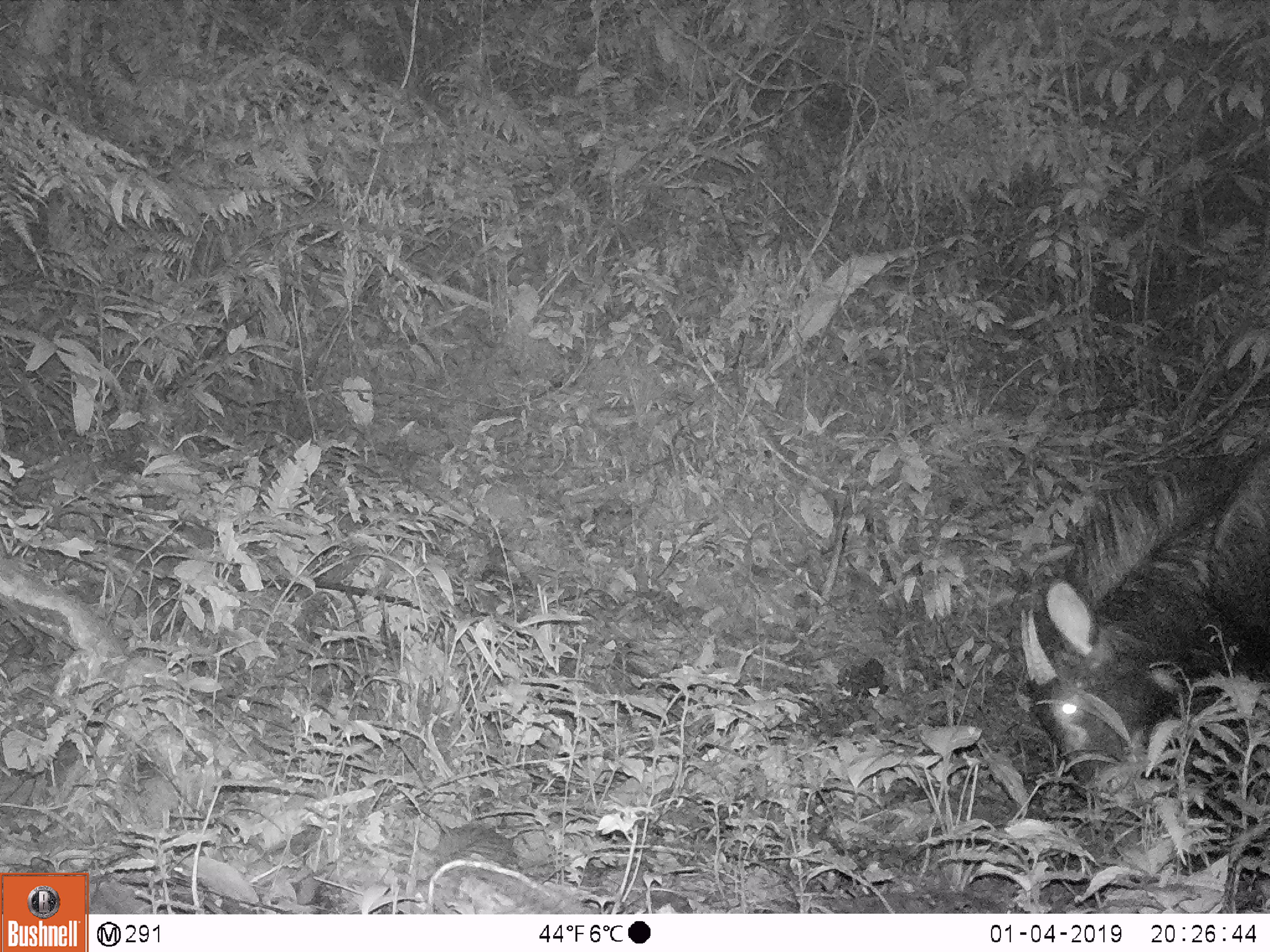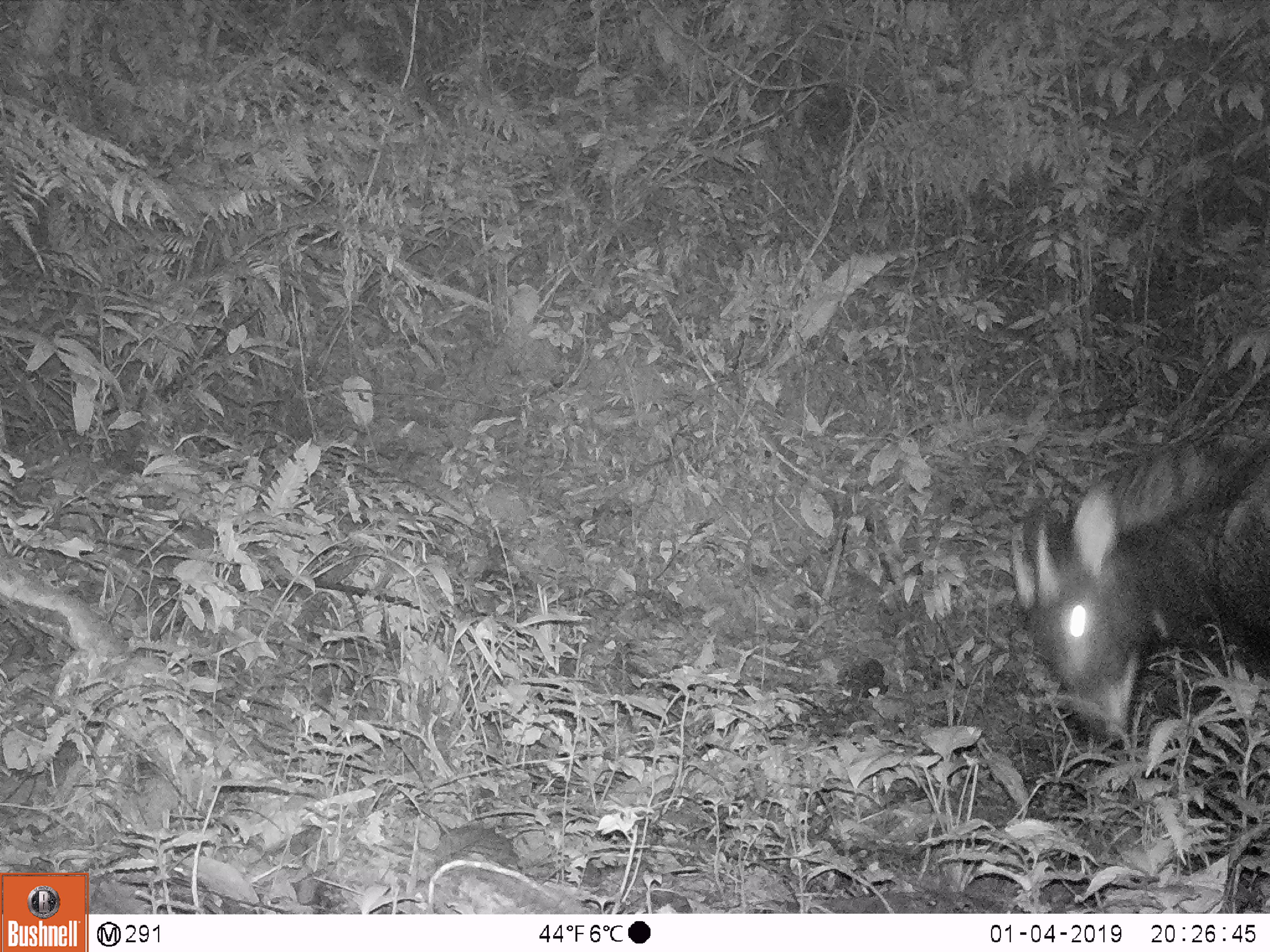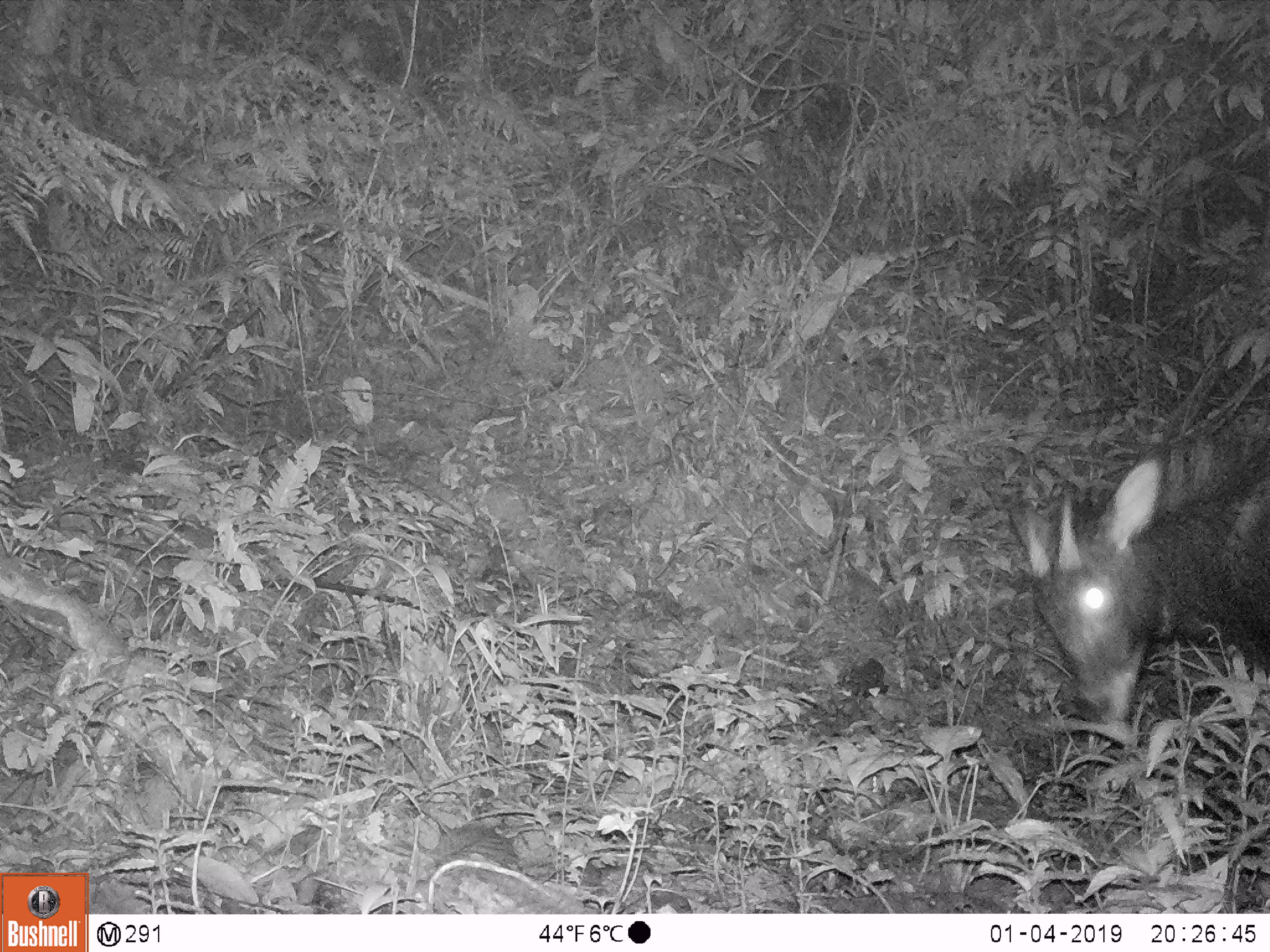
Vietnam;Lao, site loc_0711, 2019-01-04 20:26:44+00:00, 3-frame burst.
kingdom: Animalia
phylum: Chordata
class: Mammalia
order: Artiodactyla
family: Bovidae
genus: Capricornis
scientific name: Capricornis sumatraensis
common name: chinese serow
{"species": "chinese serow (Capricornis sumatraensis)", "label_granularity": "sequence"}